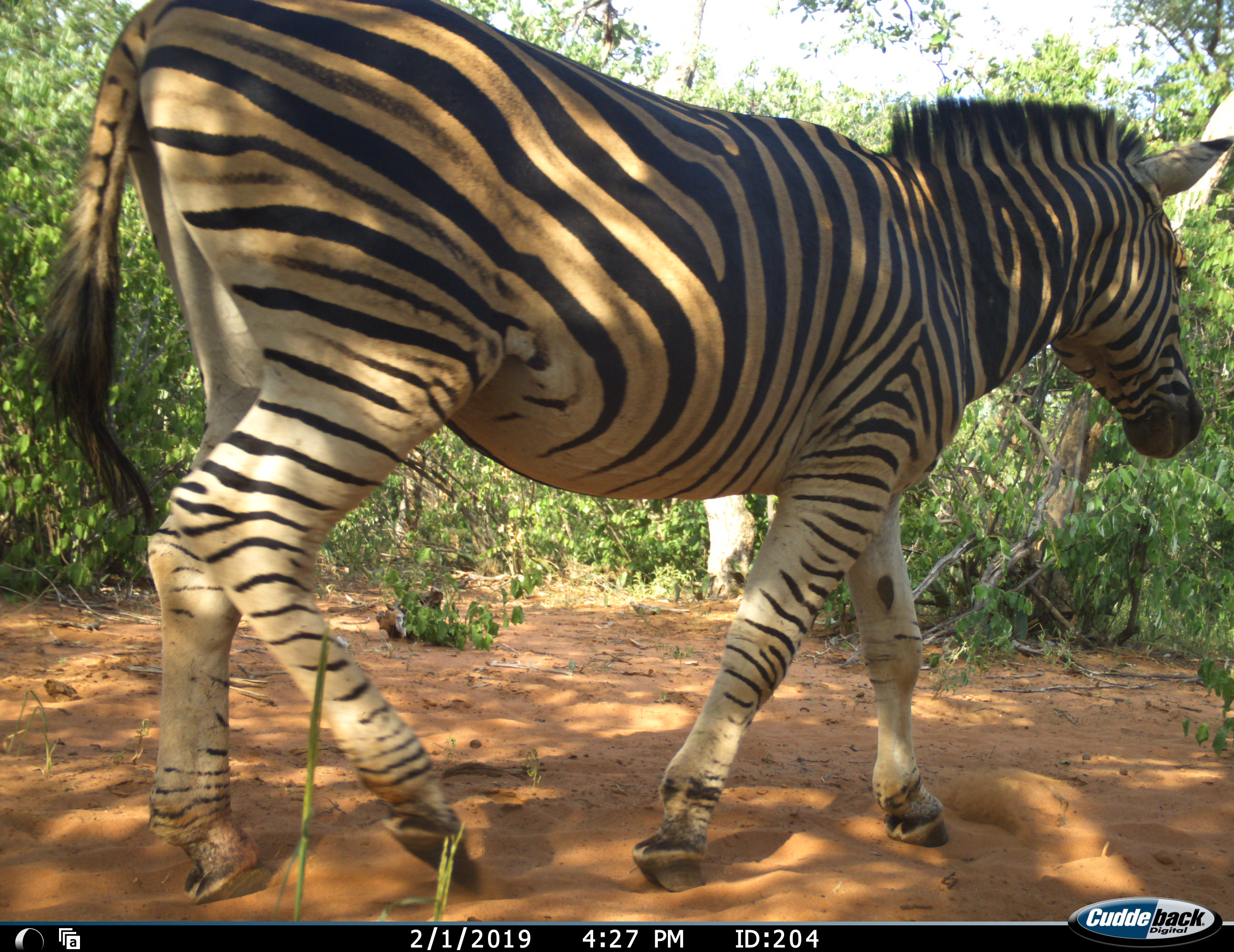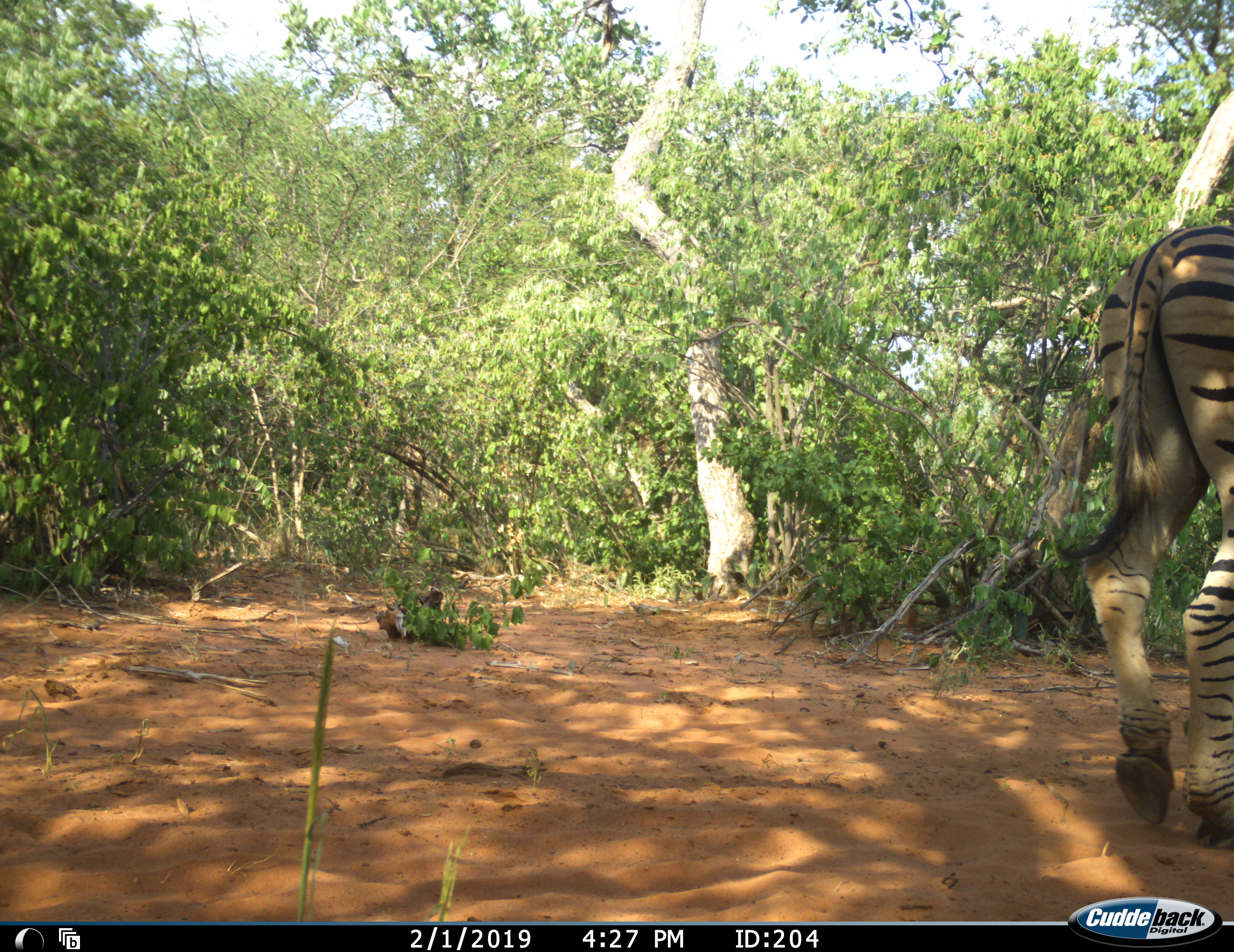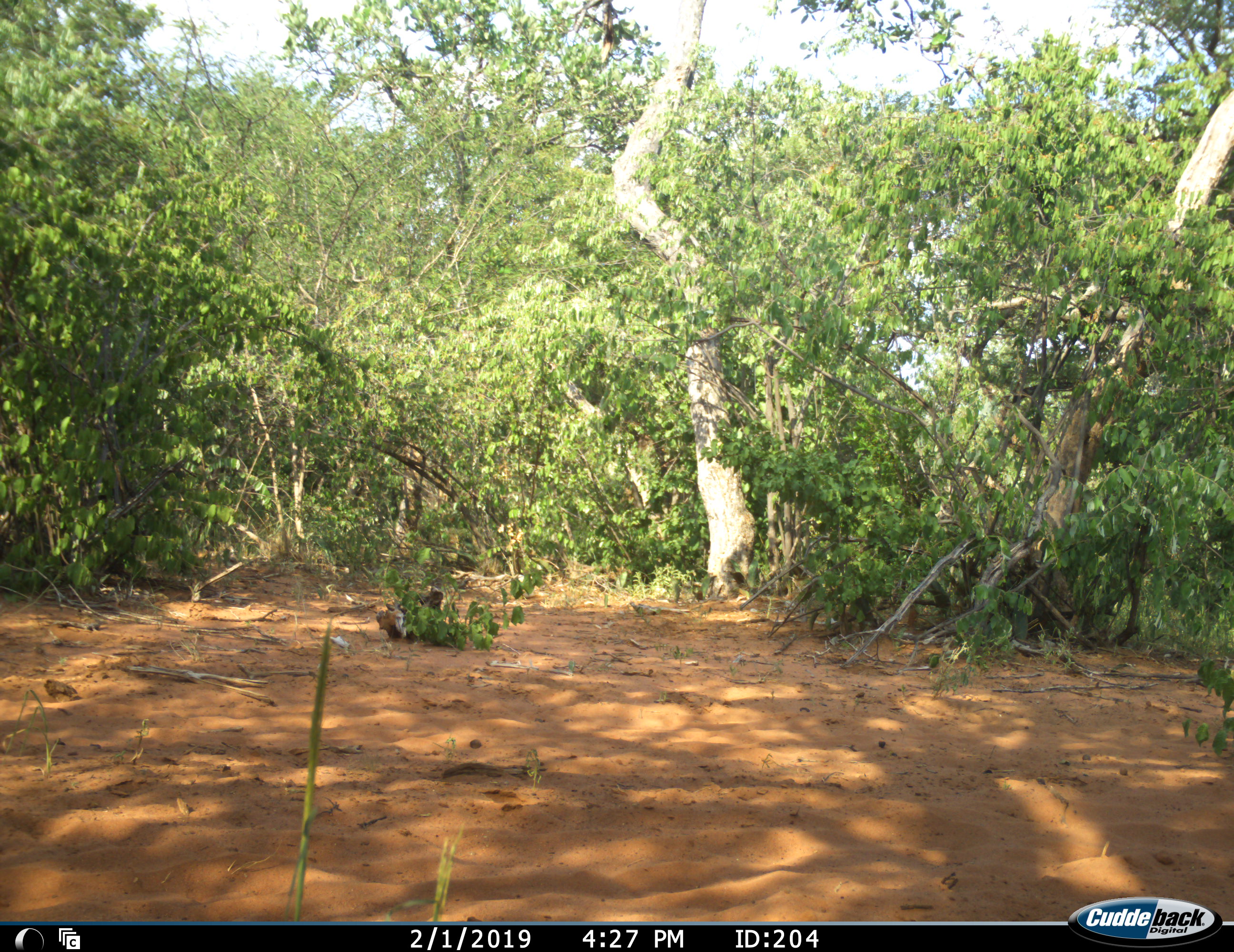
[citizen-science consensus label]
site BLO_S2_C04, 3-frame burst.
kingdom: Animalia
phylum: Chordata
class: Mammalia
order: Perissodactyla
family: Equidae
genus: Equus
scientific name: Equus quagga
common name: plains zebra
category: zebraplains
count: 1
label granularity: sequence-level